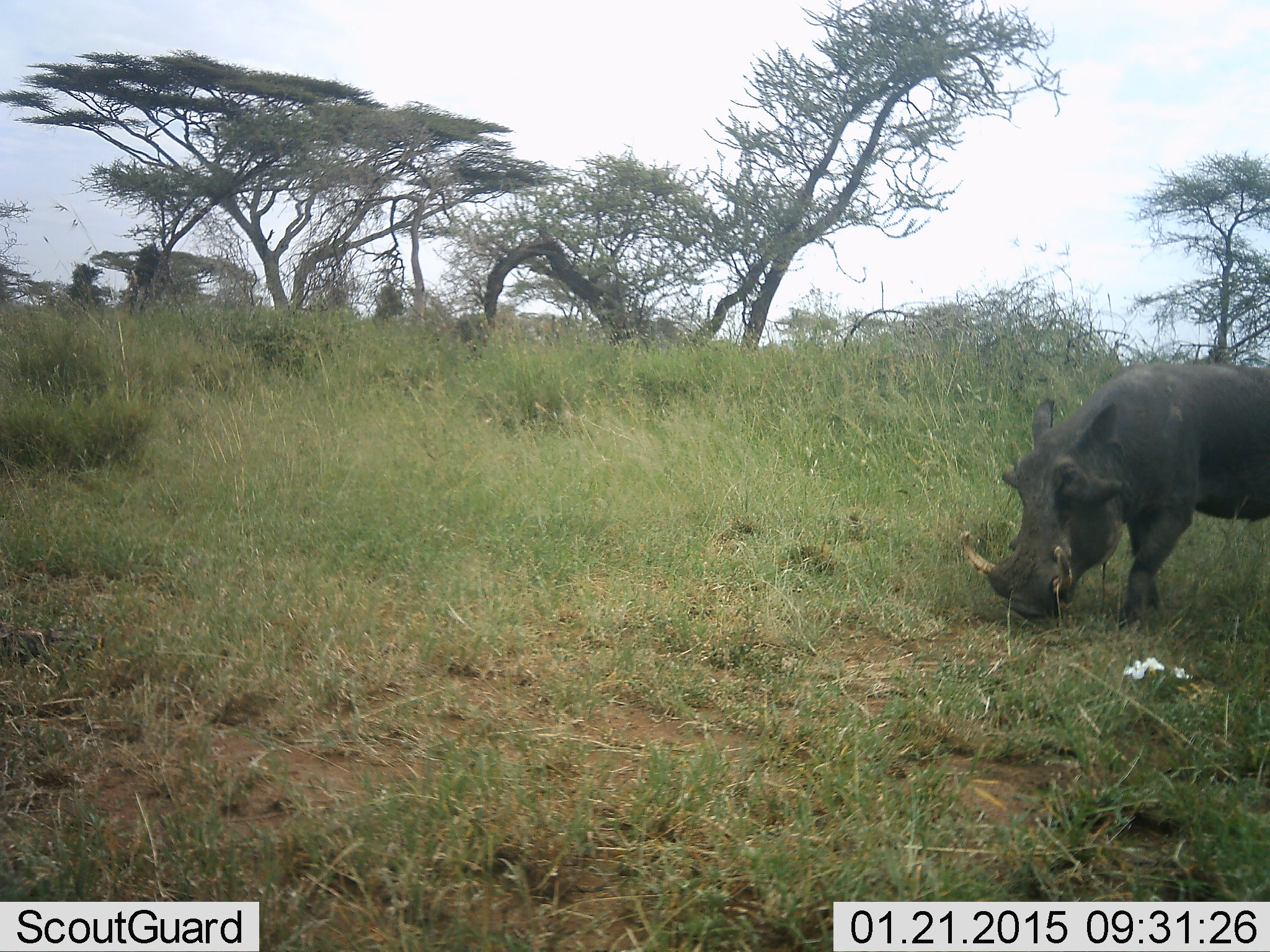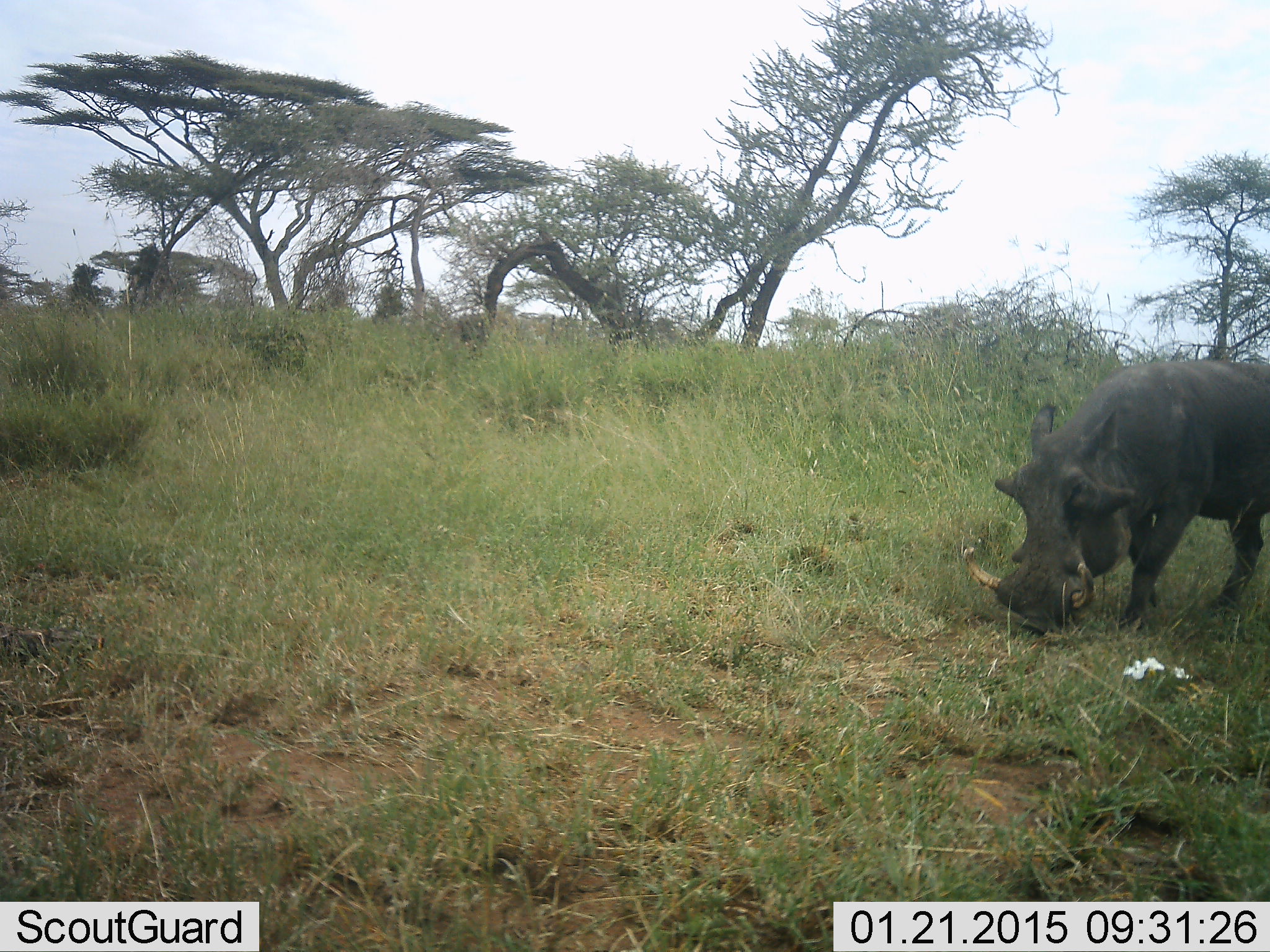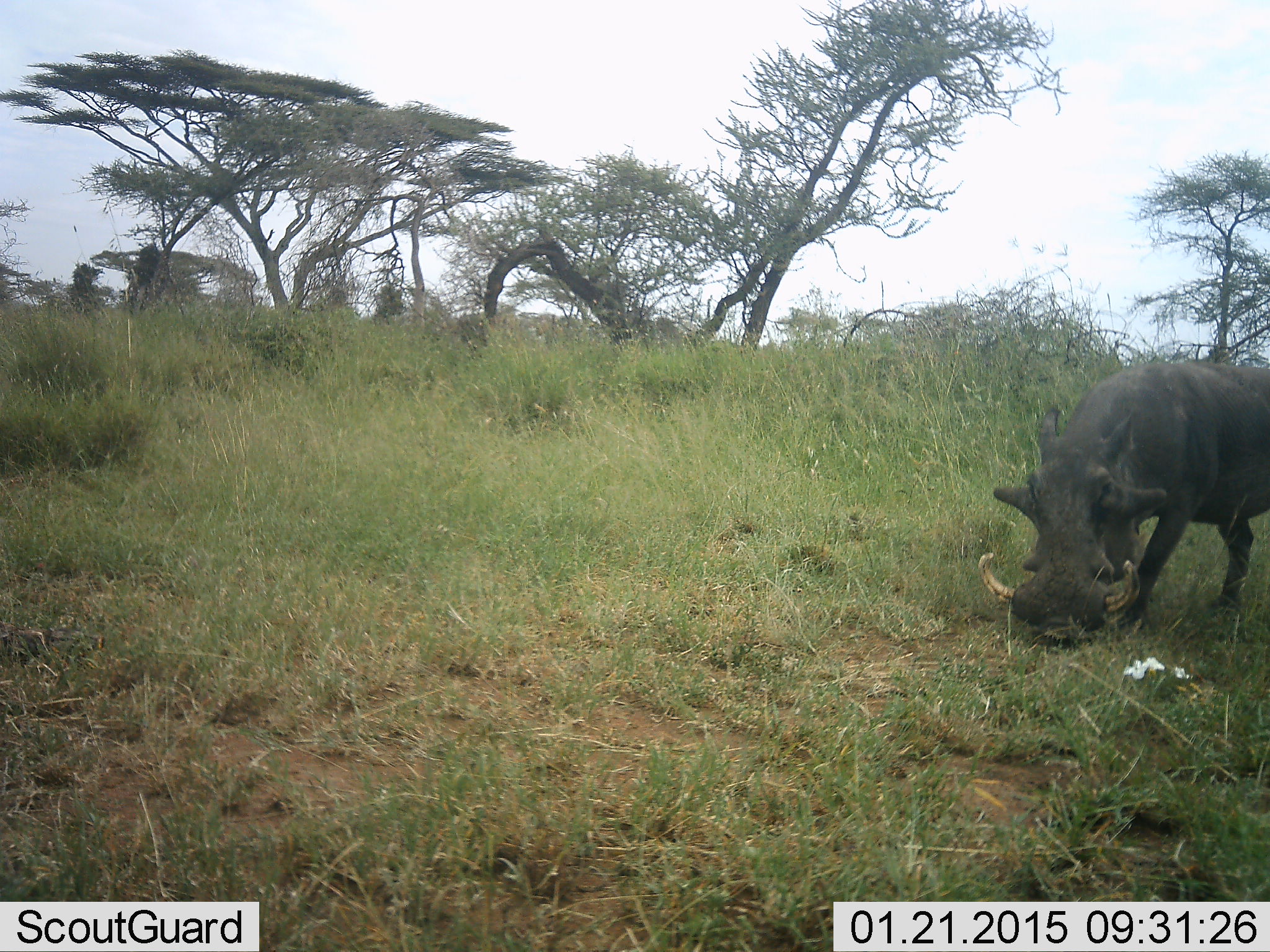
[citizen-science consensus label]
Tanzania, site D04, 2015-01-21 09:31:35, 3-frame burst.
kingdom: Animalia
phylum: Chordata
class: Mammalia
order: Artiodactyla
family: Suidae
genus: Phacochoerus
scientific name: Phacochoerus africanus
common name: warthog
Warthog (Phacochoerus africanus), count 1. Behavior (volunteer vote fractions): standing 40%, resting 0%, moving 0%, interacting 0%. Young present (vote fraction): 0%. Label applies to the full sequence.